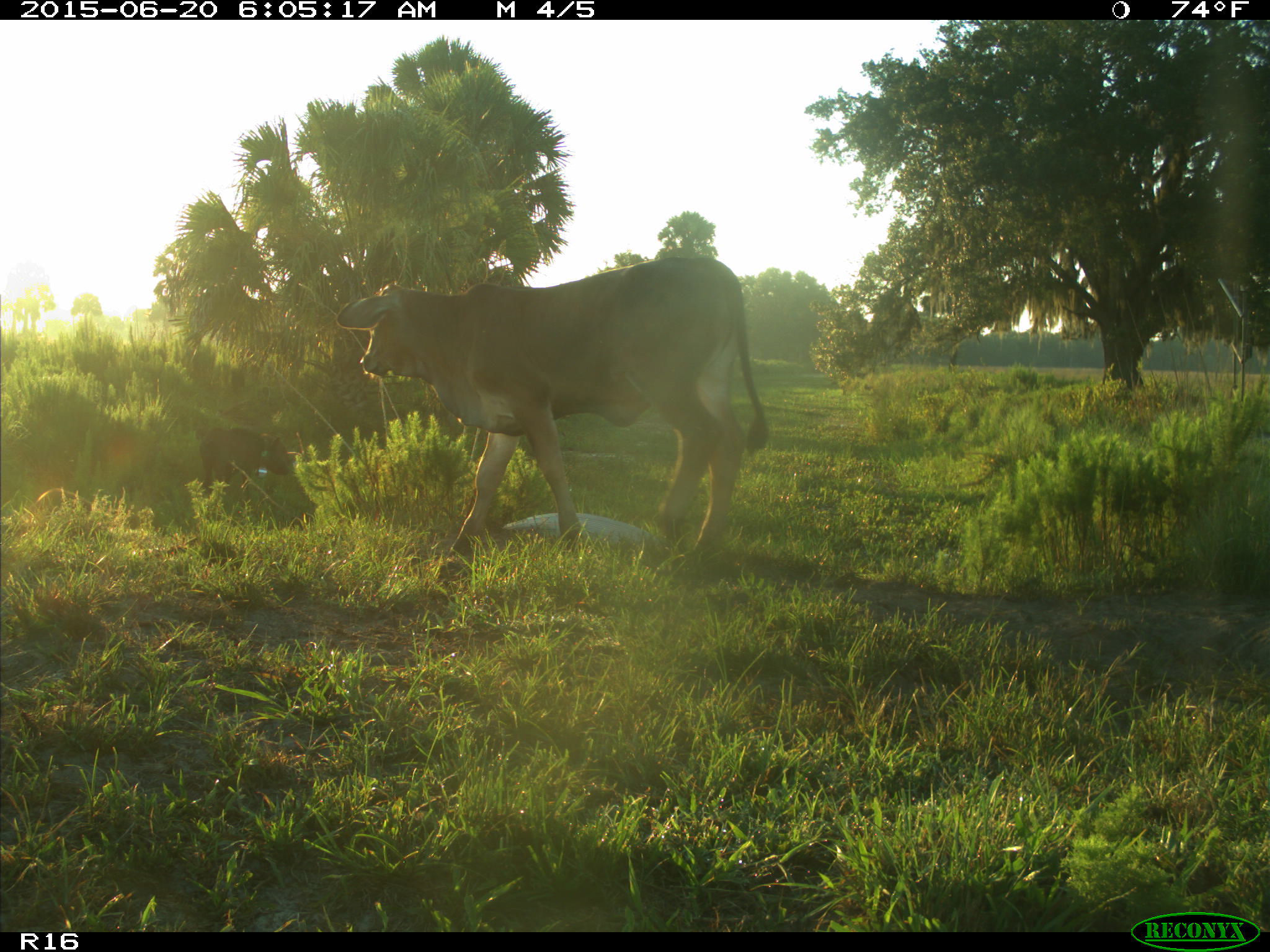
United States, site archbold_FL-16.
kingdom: Animalia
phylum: Chordata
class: Mammalia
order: Artiodactyla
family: Suidae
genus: Sus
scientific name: Sus scrofa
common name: wild boar